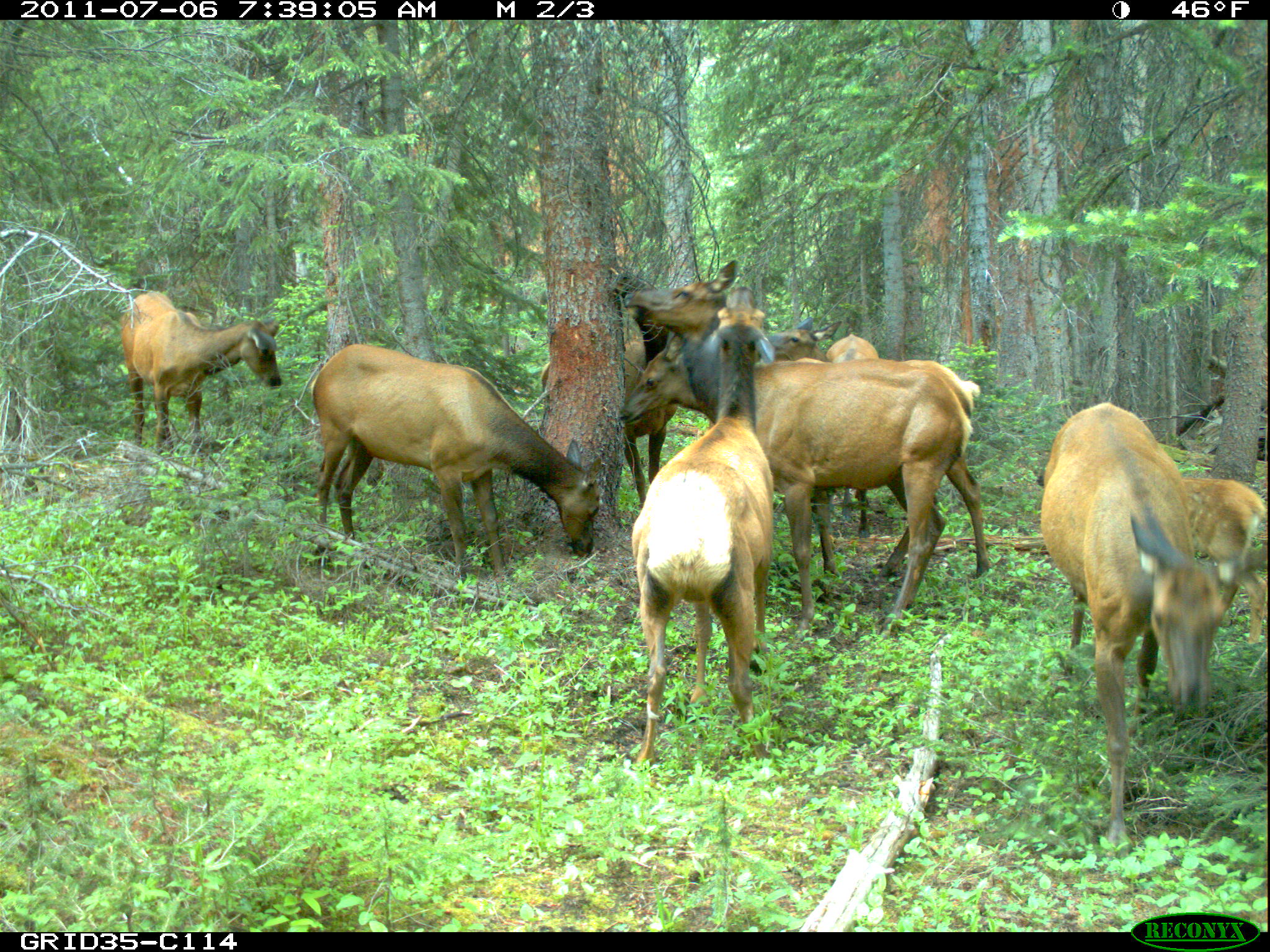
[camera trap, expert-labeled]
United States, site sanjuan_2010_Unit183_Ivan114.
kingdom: Animalia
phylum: Chordata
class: Mammalia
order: Artiodactyla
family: Cervidae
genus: Cervus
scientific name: Cervus elaphus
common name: red deer